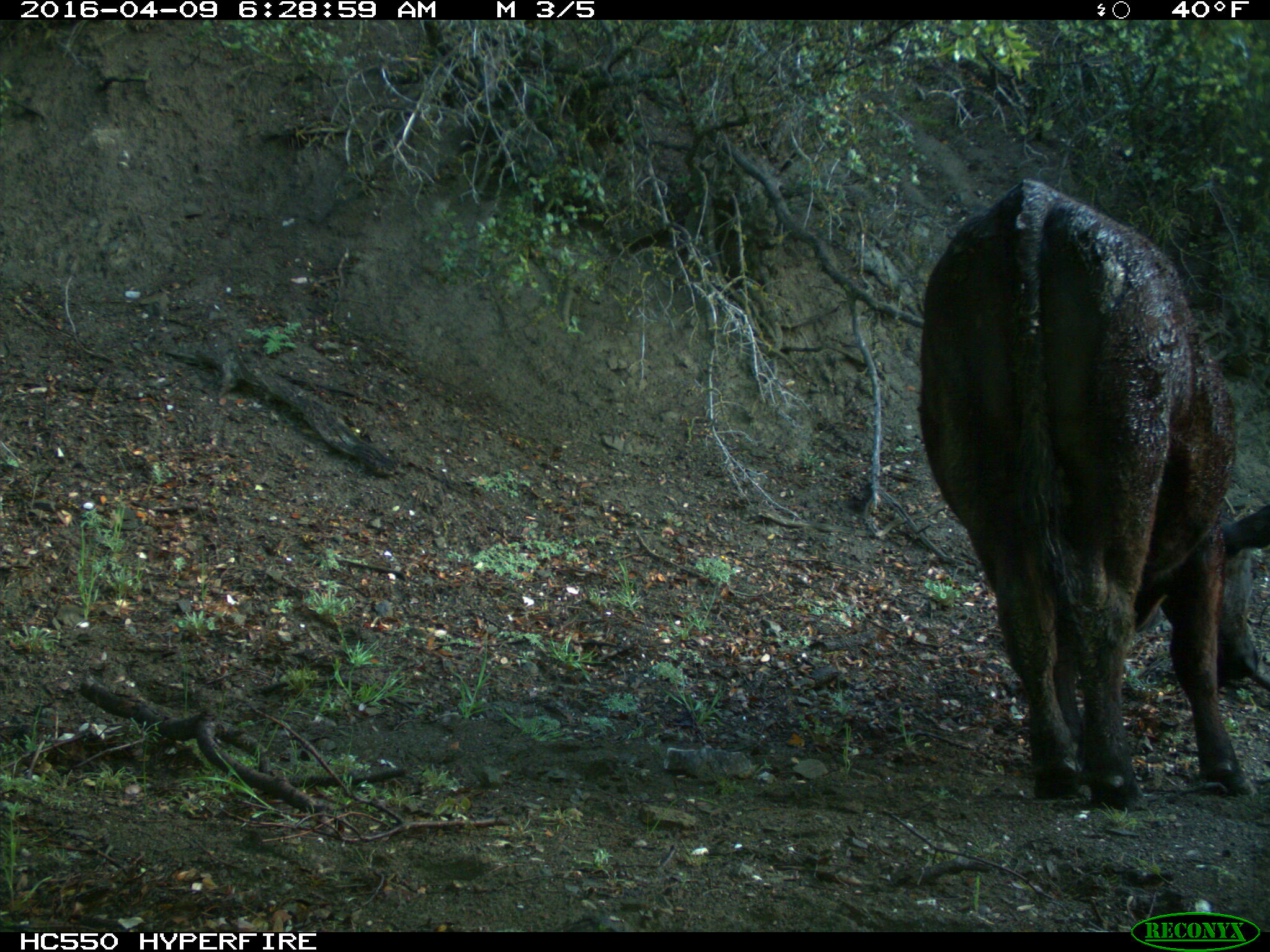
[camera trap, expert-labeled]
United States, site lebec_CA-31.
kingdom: Animalia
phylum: Chordata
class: Mammalia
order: Artiodactyla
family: Bovidae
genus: Bos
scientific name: Bos taurus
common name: domestic cow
Bos taurus (domestic cow).